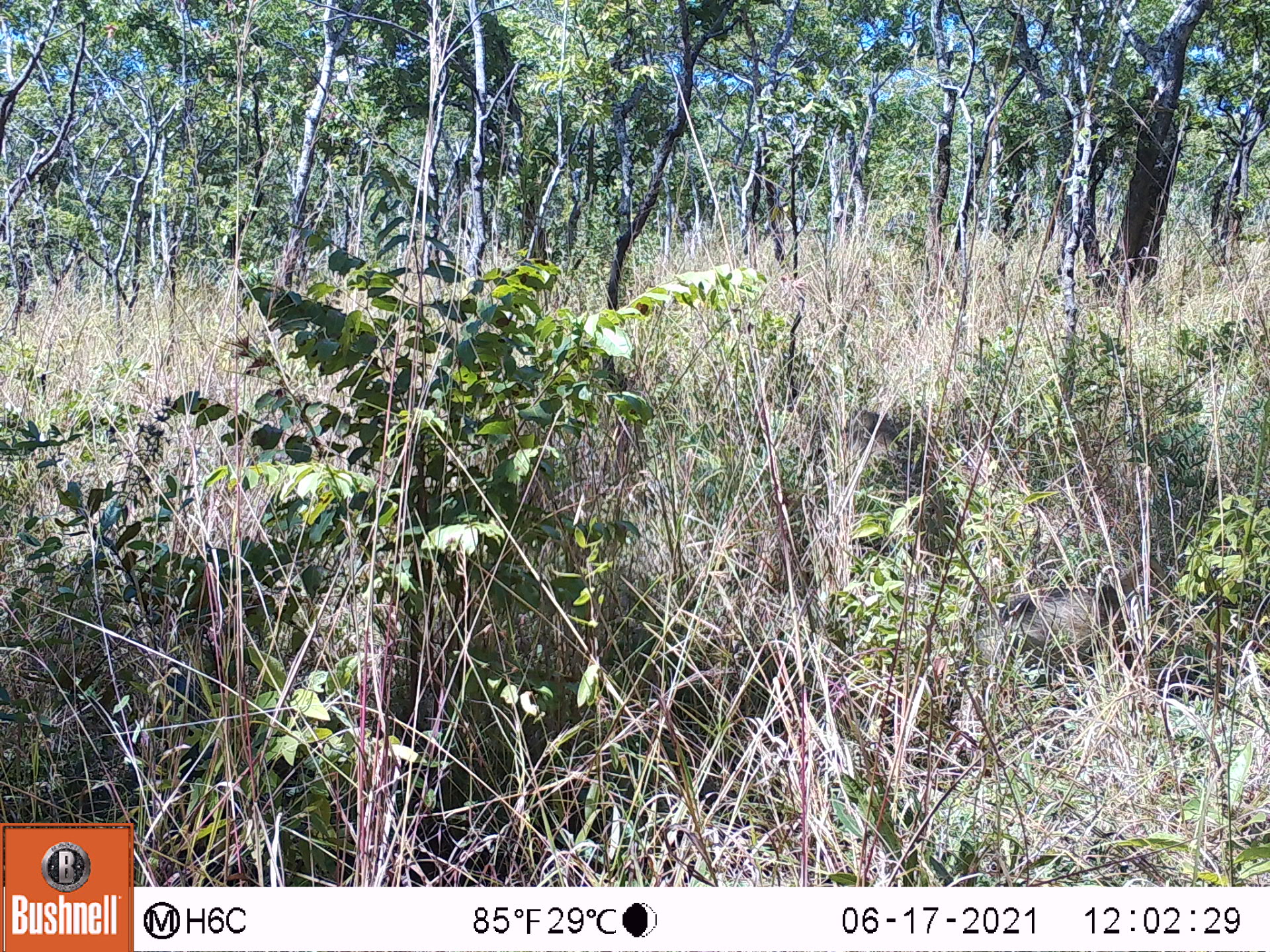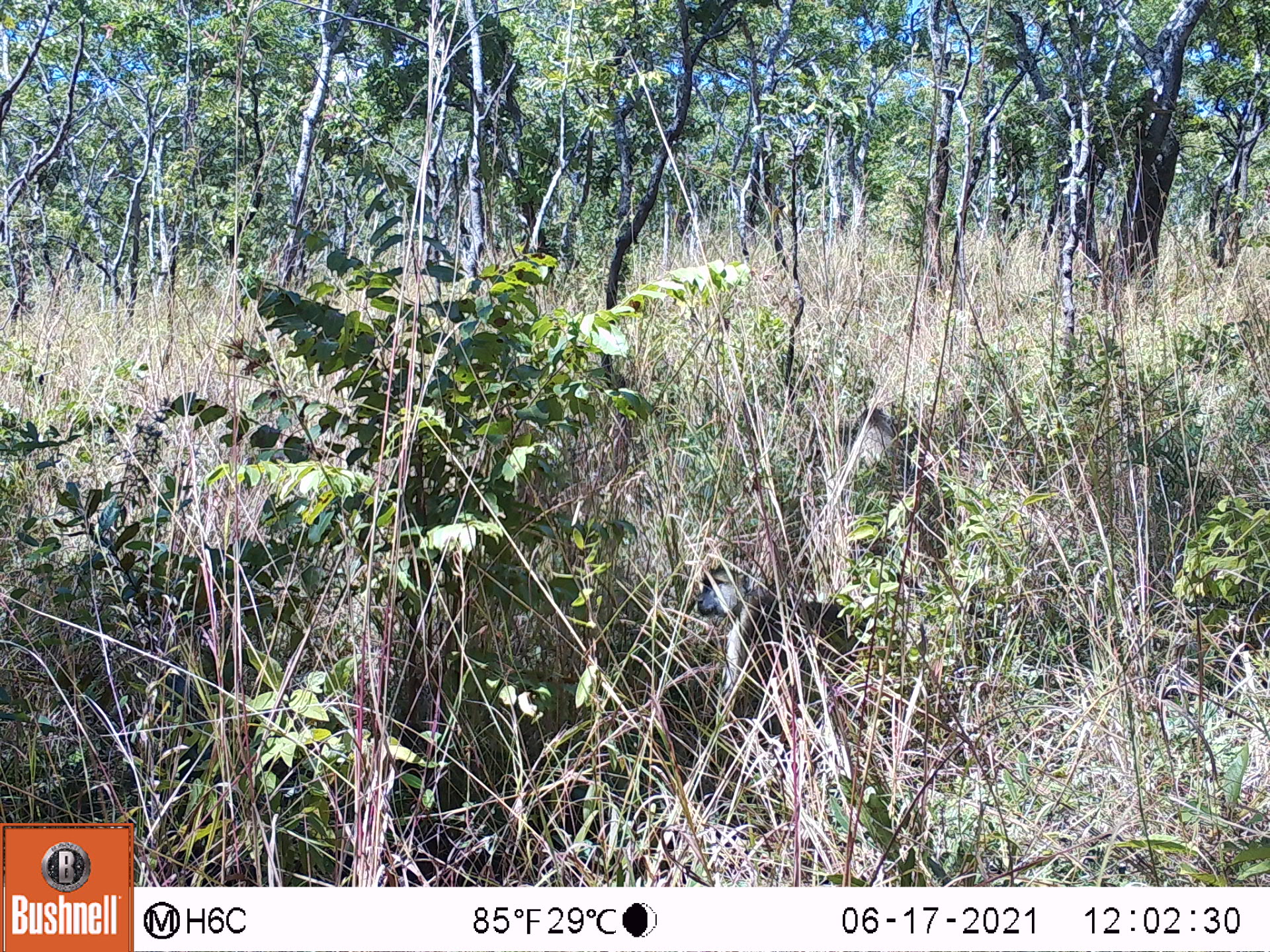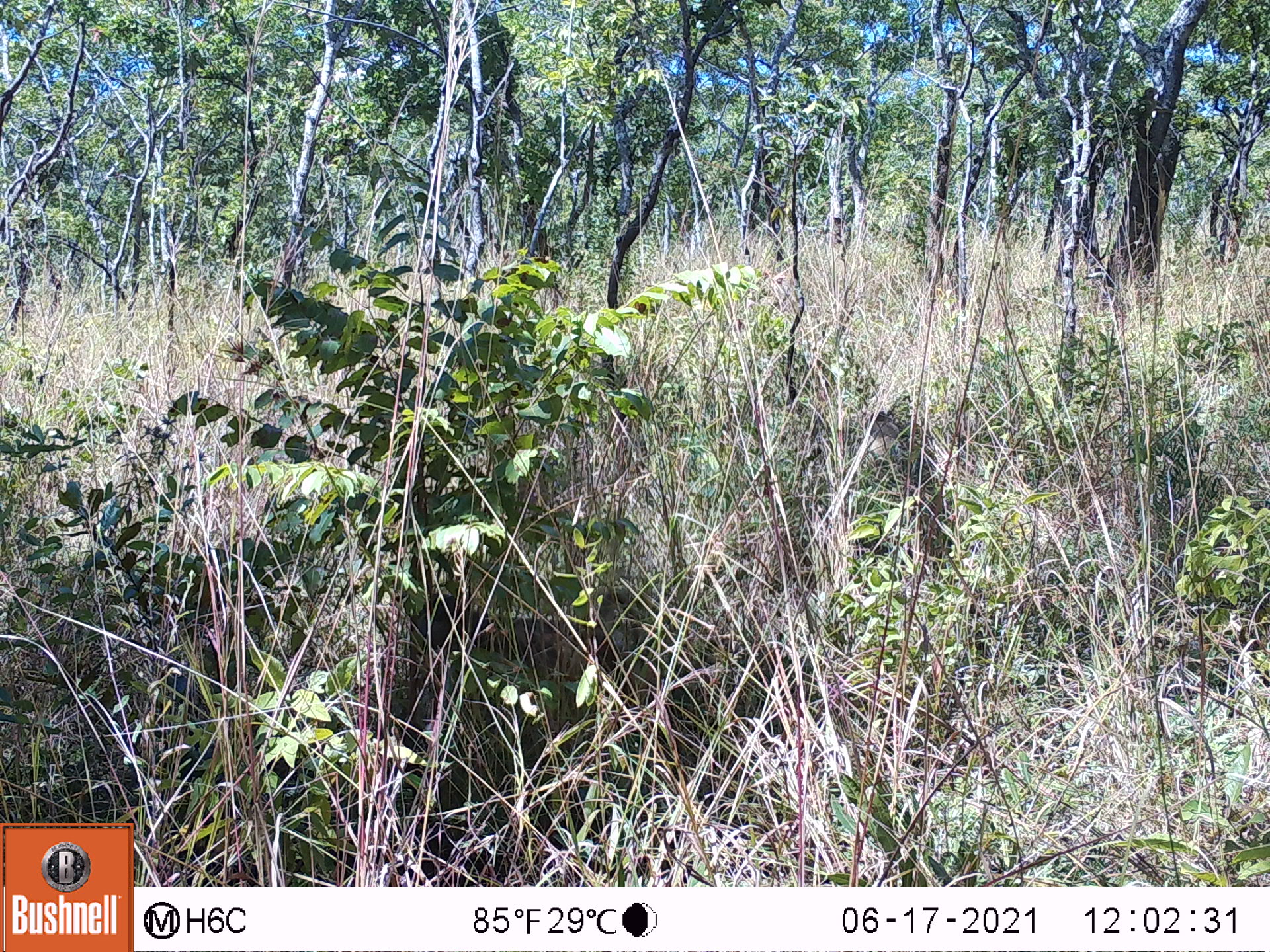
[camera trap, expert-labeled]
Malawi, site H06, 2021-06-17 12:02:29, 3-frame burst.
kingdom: Animalia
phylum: Chordata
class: Mammalia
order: Primates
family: Cercopithecidae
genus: Papio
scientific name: Papio cynocephalus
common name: yellow baboon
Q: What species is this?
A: Yellow baboon (Papio cynocephalus).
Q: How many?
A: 1.